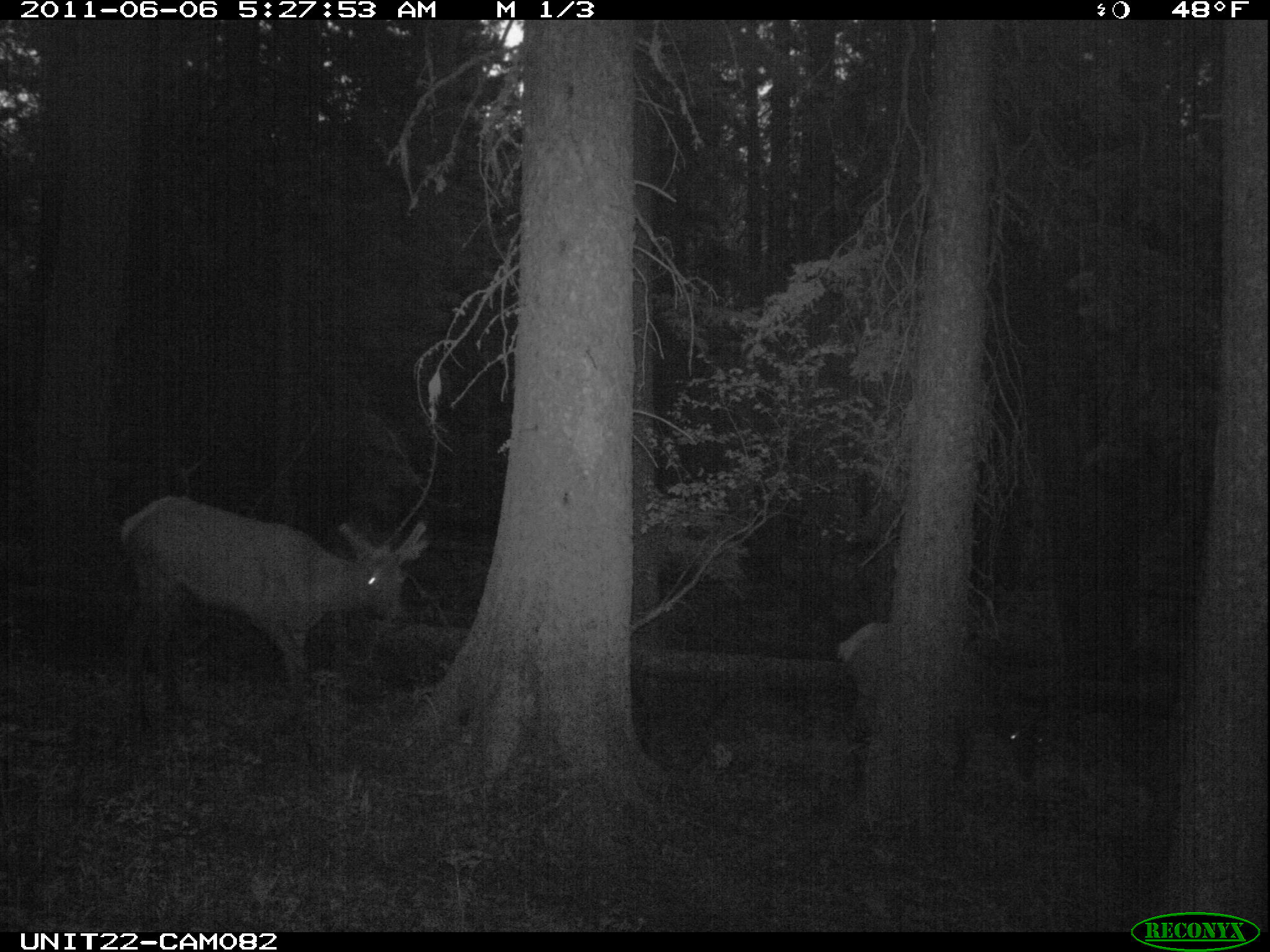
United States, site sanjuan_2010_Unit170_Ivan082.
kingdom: Animalia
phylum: Chordata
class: Mammalia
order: Artiodactyla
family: Cervidae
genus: Cervus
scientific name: Cervus elaphus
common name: red deer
Cervus elaphus (red deer).